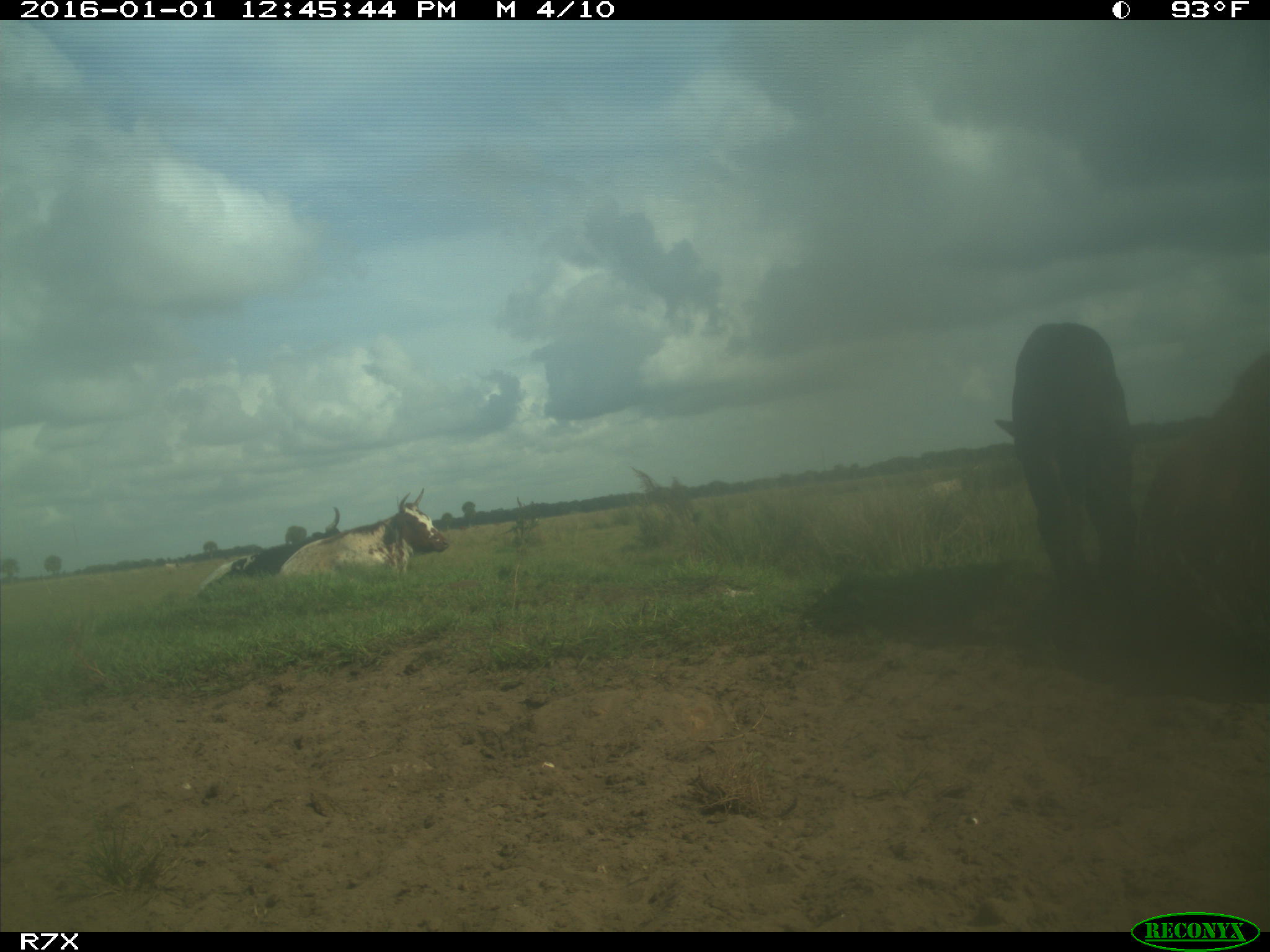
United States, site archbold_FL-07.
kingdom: Animalia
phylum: Chordata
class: Mammalia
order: Artiodactyla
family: Bovidae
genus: Bos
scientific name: Bos taurus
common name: domestic cow